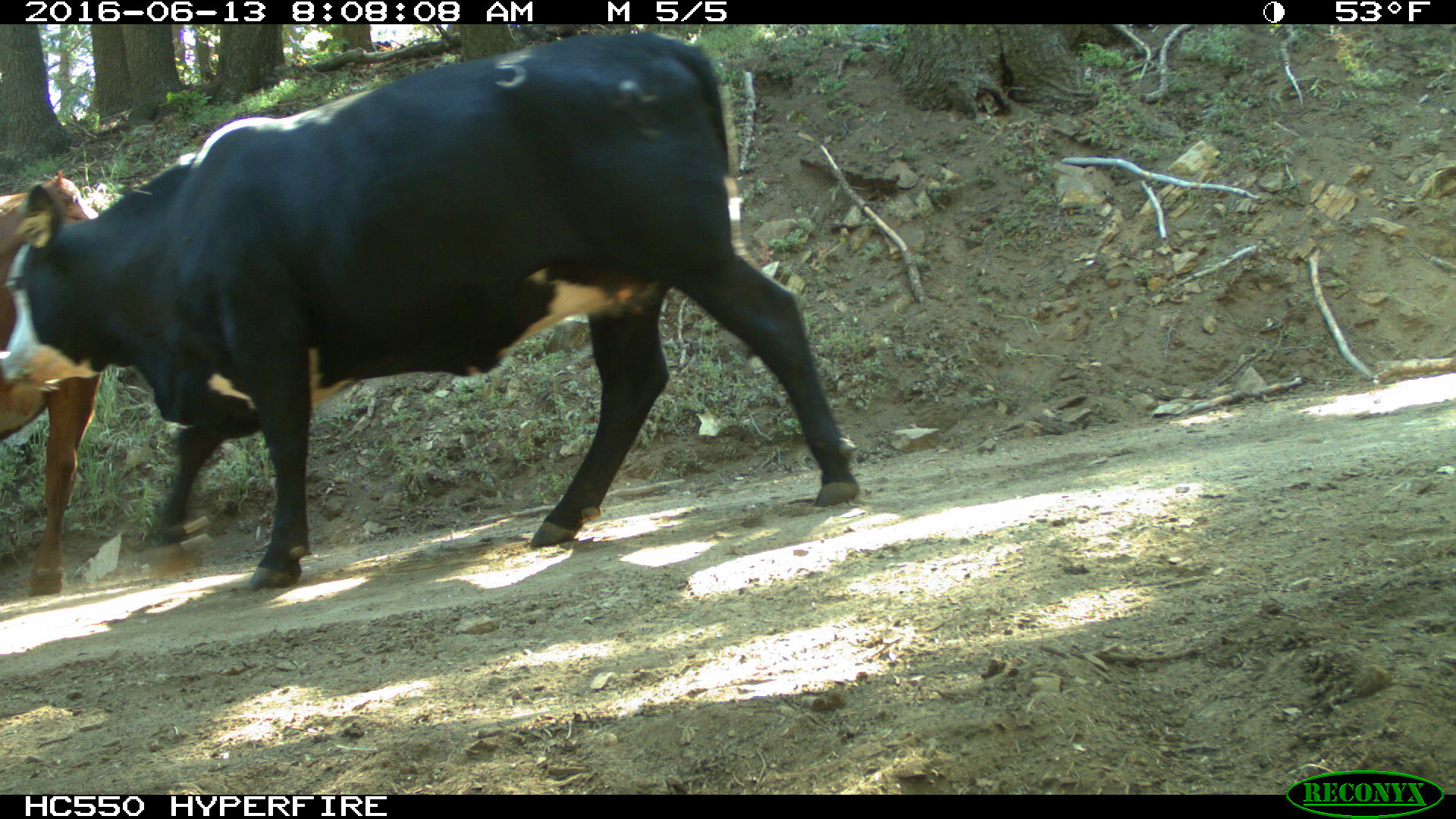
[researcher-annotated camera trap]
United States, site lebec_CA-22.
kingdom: Animalia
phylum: Chordata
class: Mammalia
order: Artiodactyla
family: Bovidae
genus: Bos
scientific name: Bos taurus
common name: domestic cow